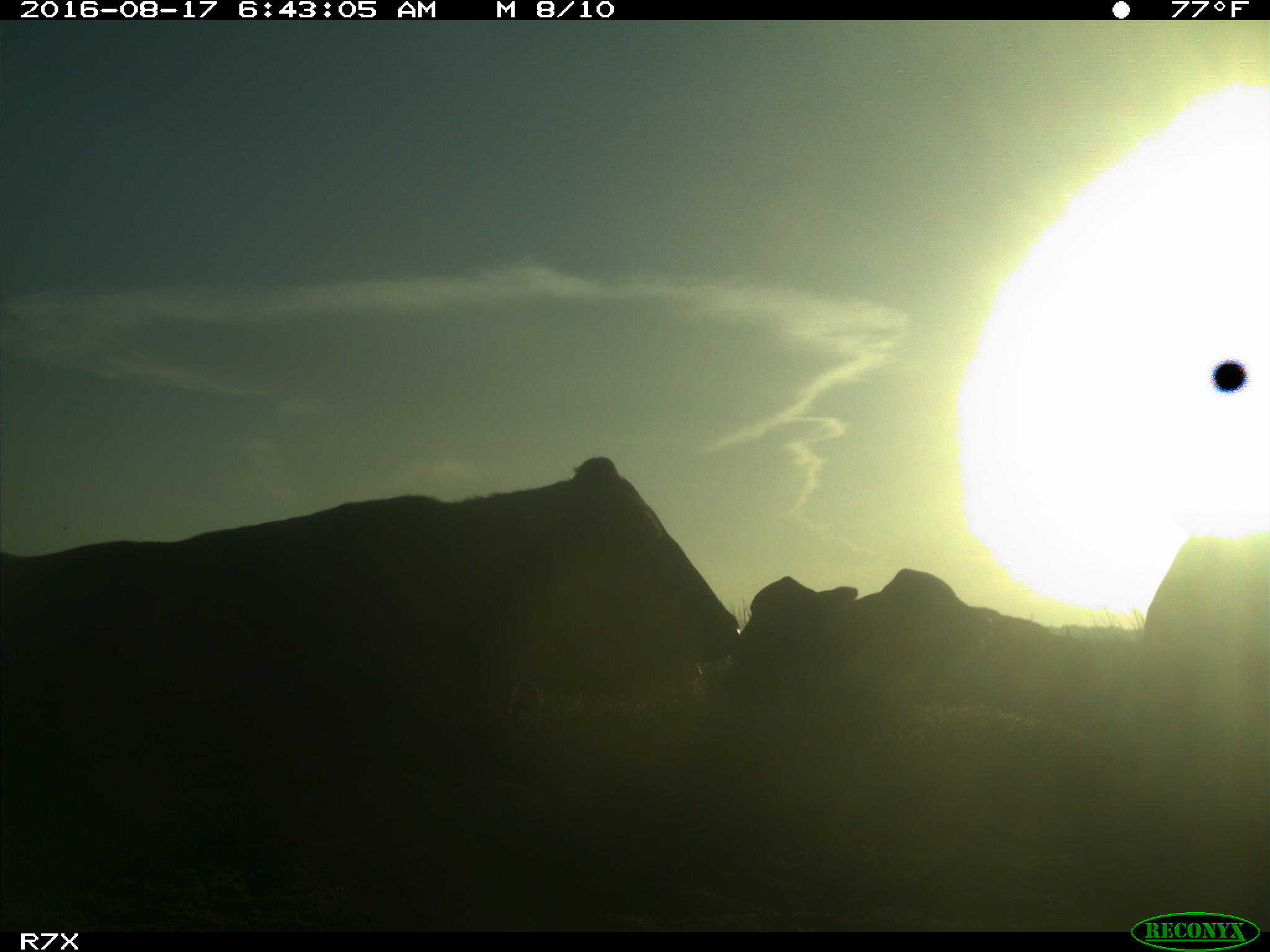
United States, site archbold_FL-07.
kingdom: Animalia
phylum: Chordata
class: Mammalia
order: Artiodactyla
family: Bovidae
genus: Bos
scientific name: Bos taurus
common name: domestic cow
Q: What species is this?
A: Bos taurus (domestic cow).